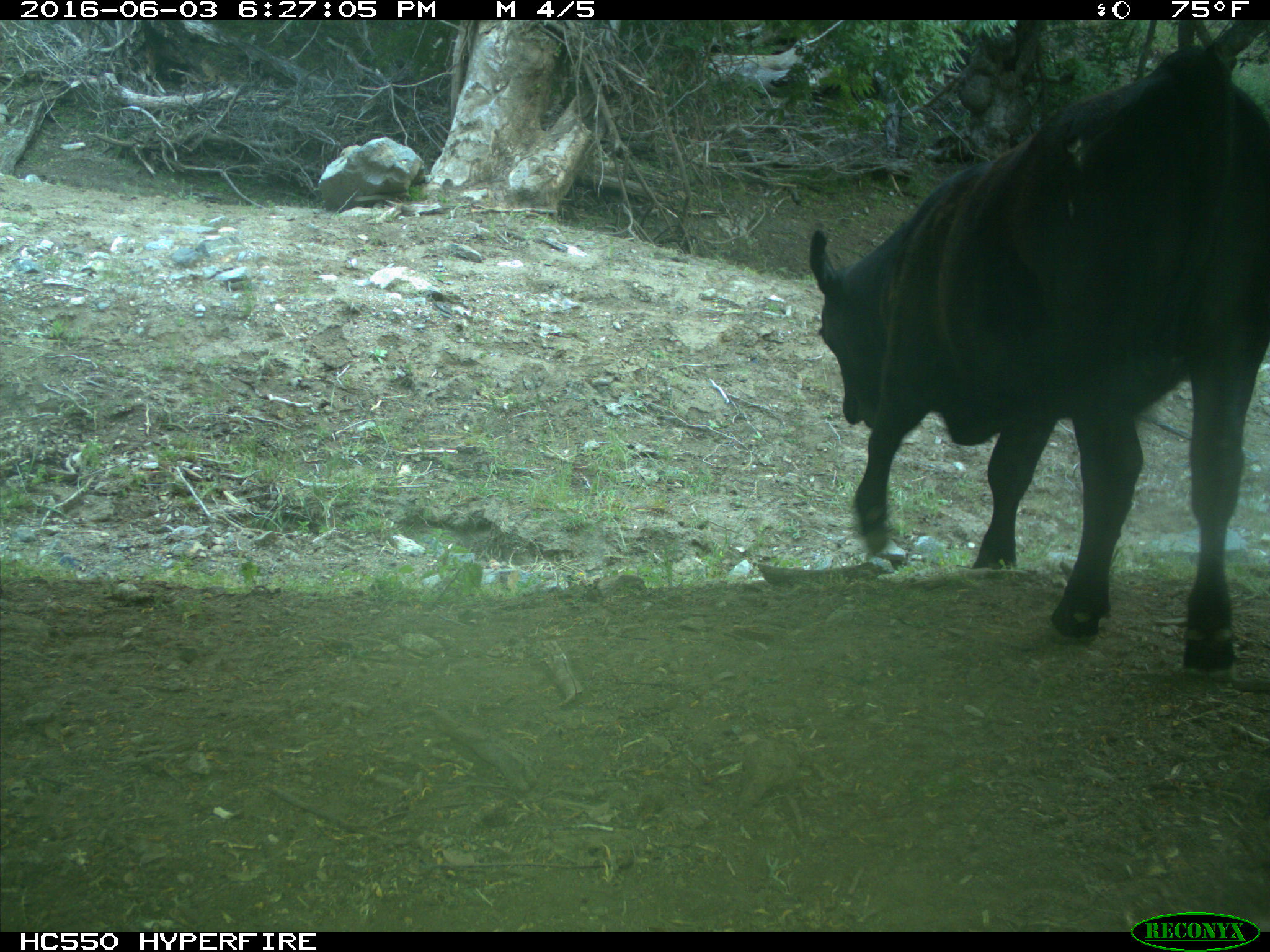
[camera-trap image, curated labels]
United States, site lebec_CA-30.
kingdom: Animalia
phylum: Chordata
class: Mammalia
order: Artiodactyla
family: Bovidae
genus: Bos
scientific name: Bos taurus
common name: domestic cow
Bos taurus (domestic cow).